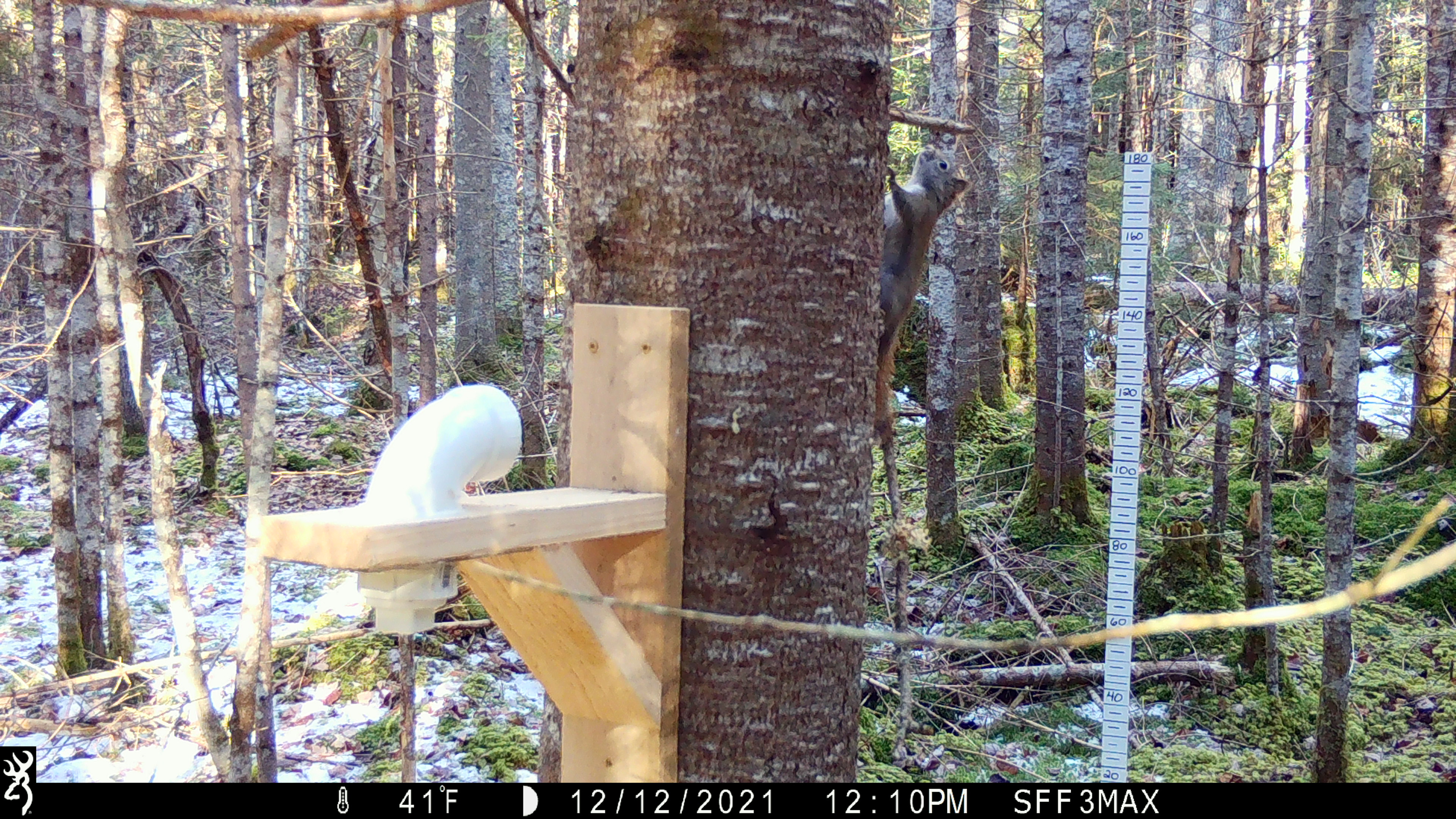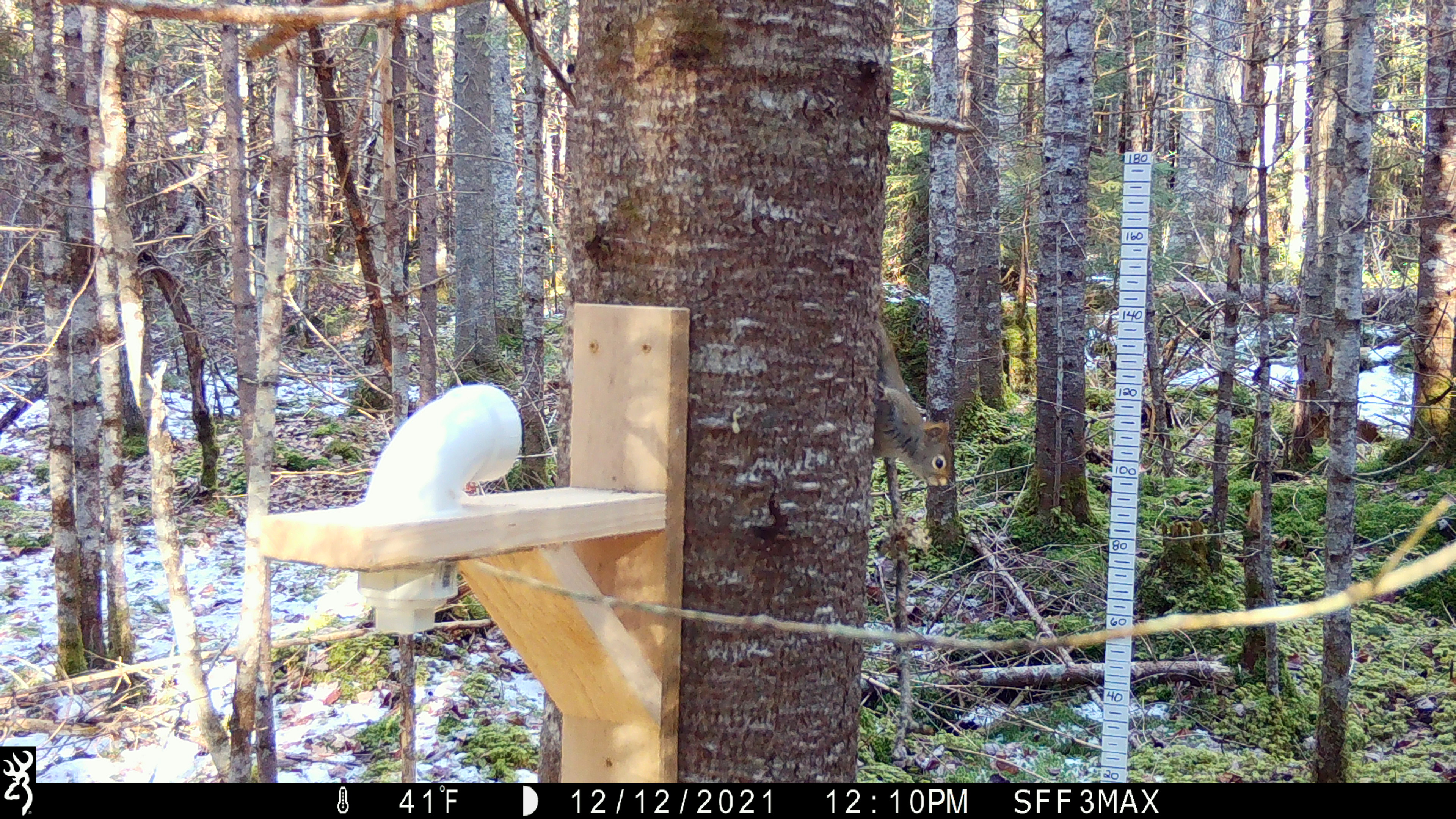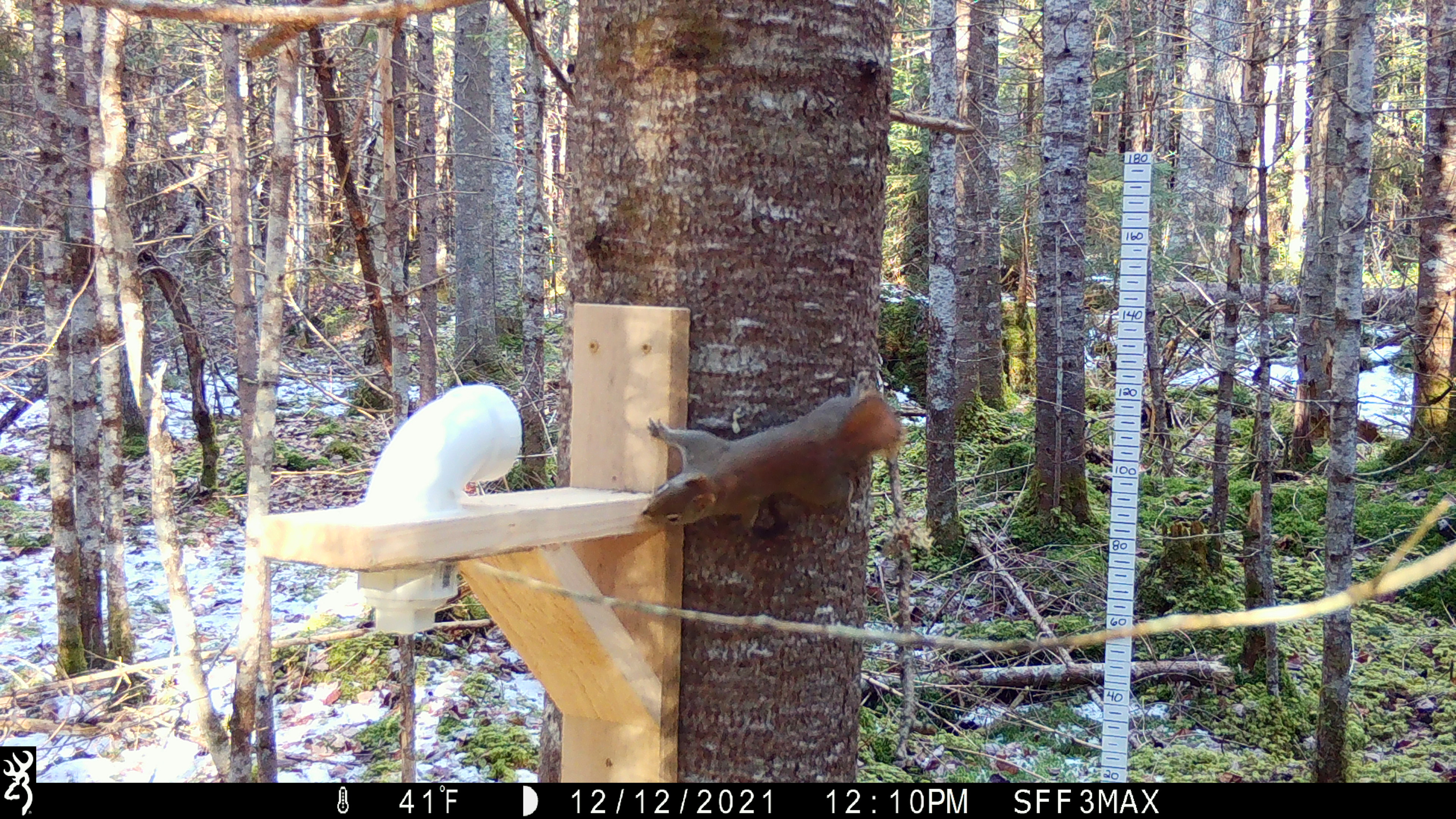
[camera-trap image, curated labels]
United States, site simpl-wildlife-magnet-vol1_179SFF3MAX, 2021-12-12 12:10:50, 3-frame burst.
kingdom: Animalia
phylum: Chordata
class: Mammalia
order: Rodentia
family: Sciuridae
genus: Tamiasciurus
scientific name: Tamiasciurus hudsonicus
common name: red squirrel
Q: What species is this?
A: Red squirrel (Tamiasciurus hudsonicus).